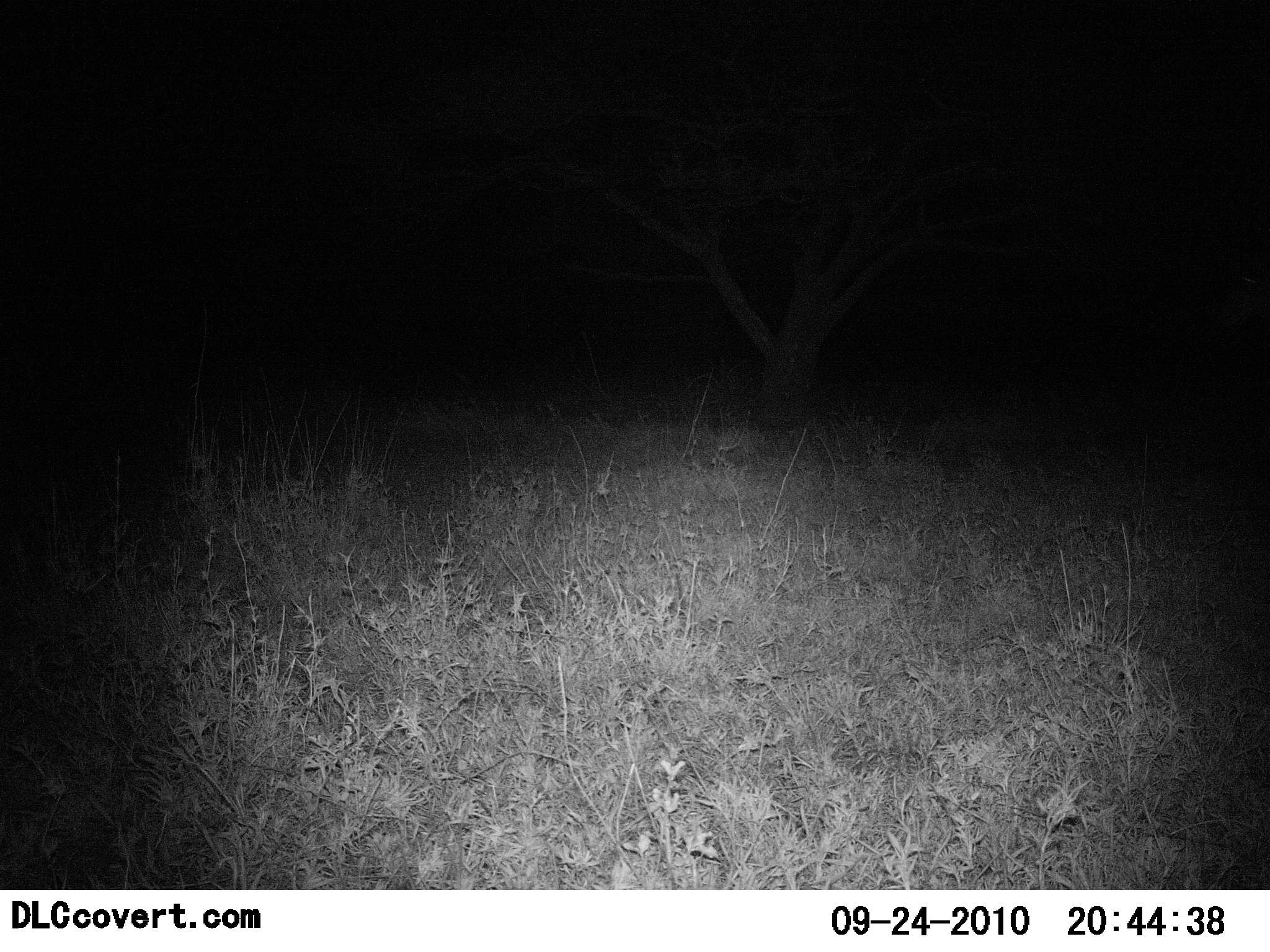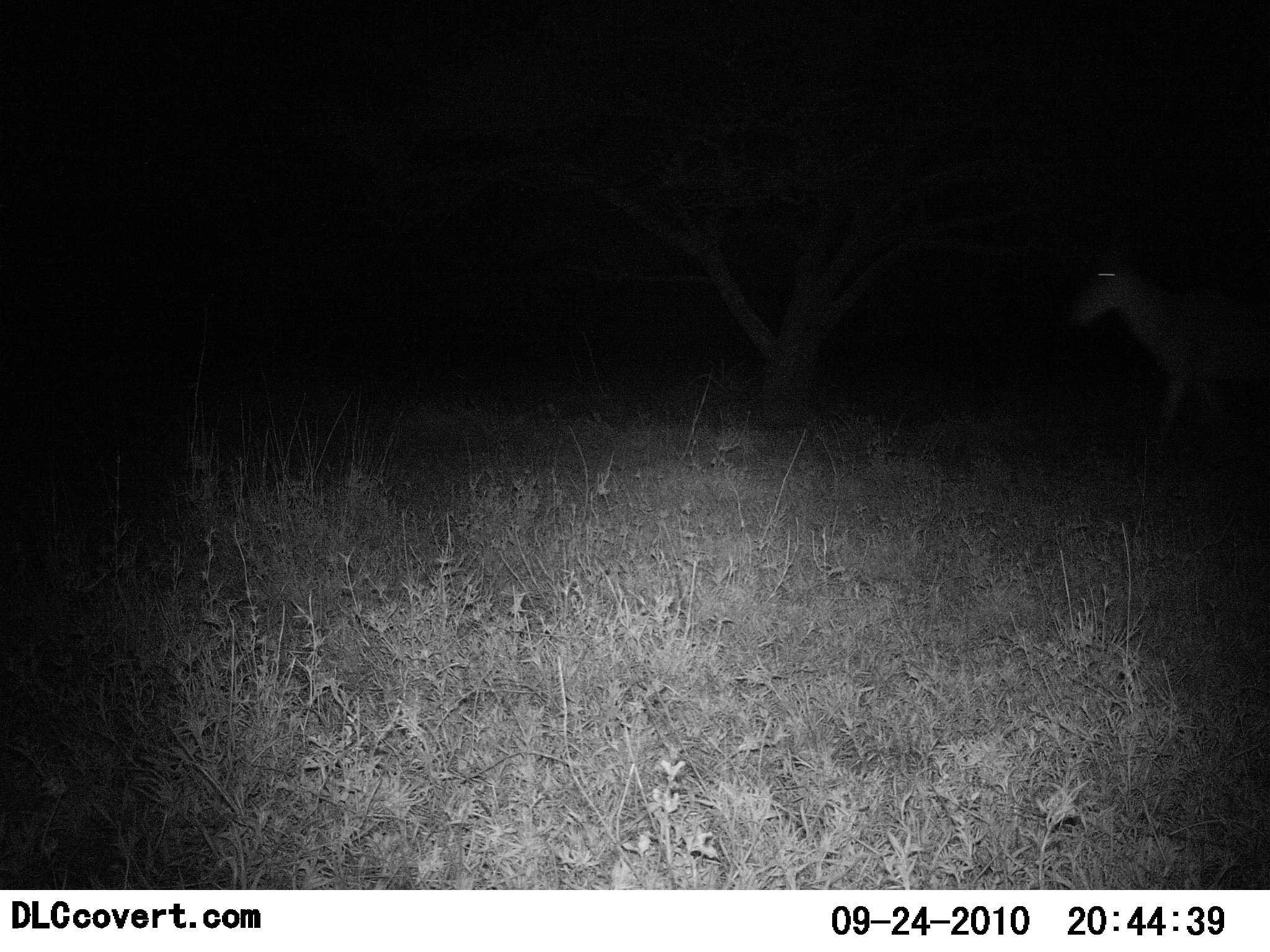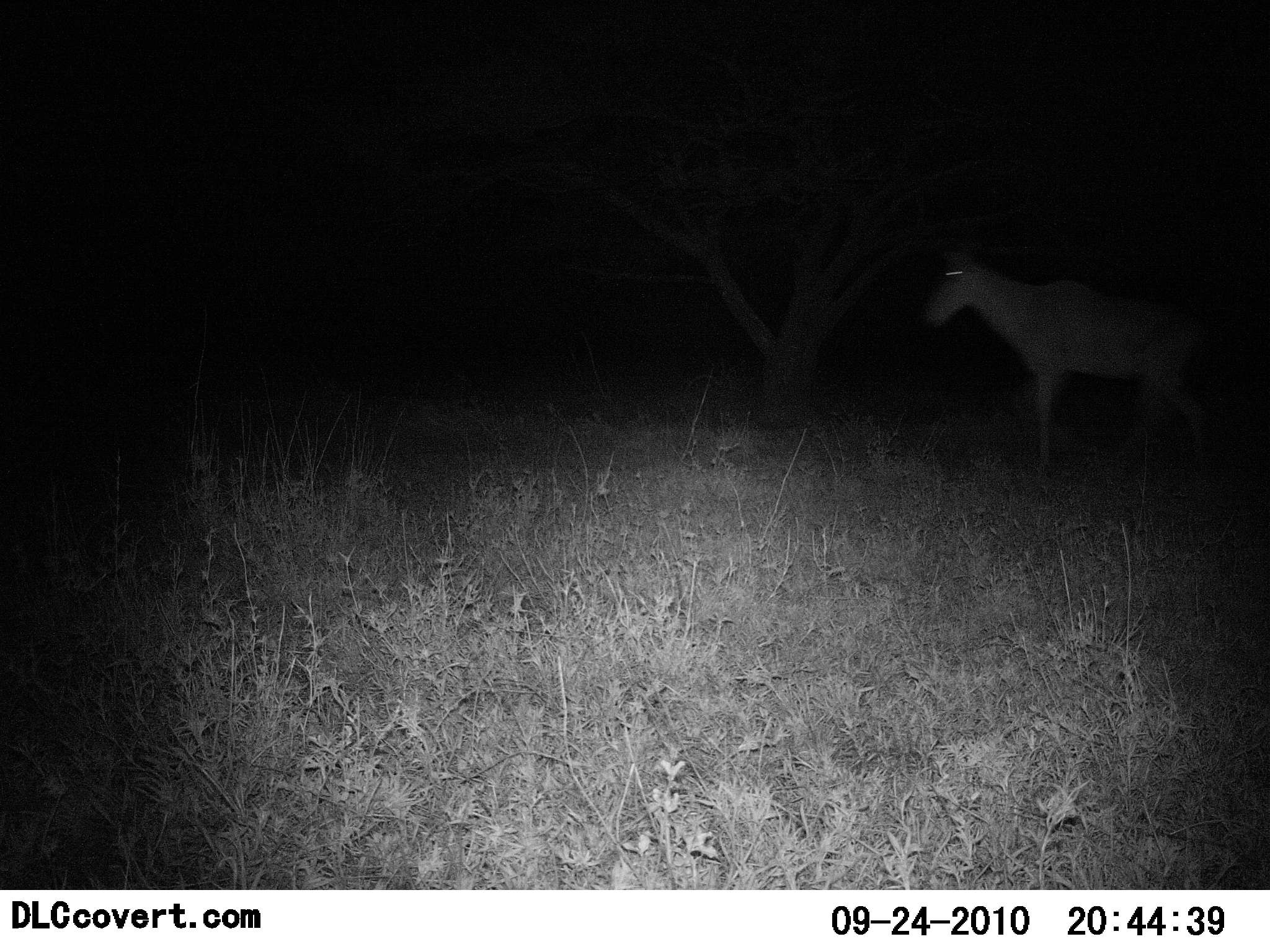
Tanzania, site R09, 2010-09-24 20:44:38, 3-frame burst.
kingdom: Animalia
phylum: Chordata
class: Mammalia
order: Artiodactyla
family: Bovidae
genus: Alcelaphus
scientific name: Alcelaphus buselaphus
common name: hartebeest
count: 1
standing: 13%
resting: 0%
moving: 87%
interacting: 0%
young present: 0%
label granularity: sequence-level